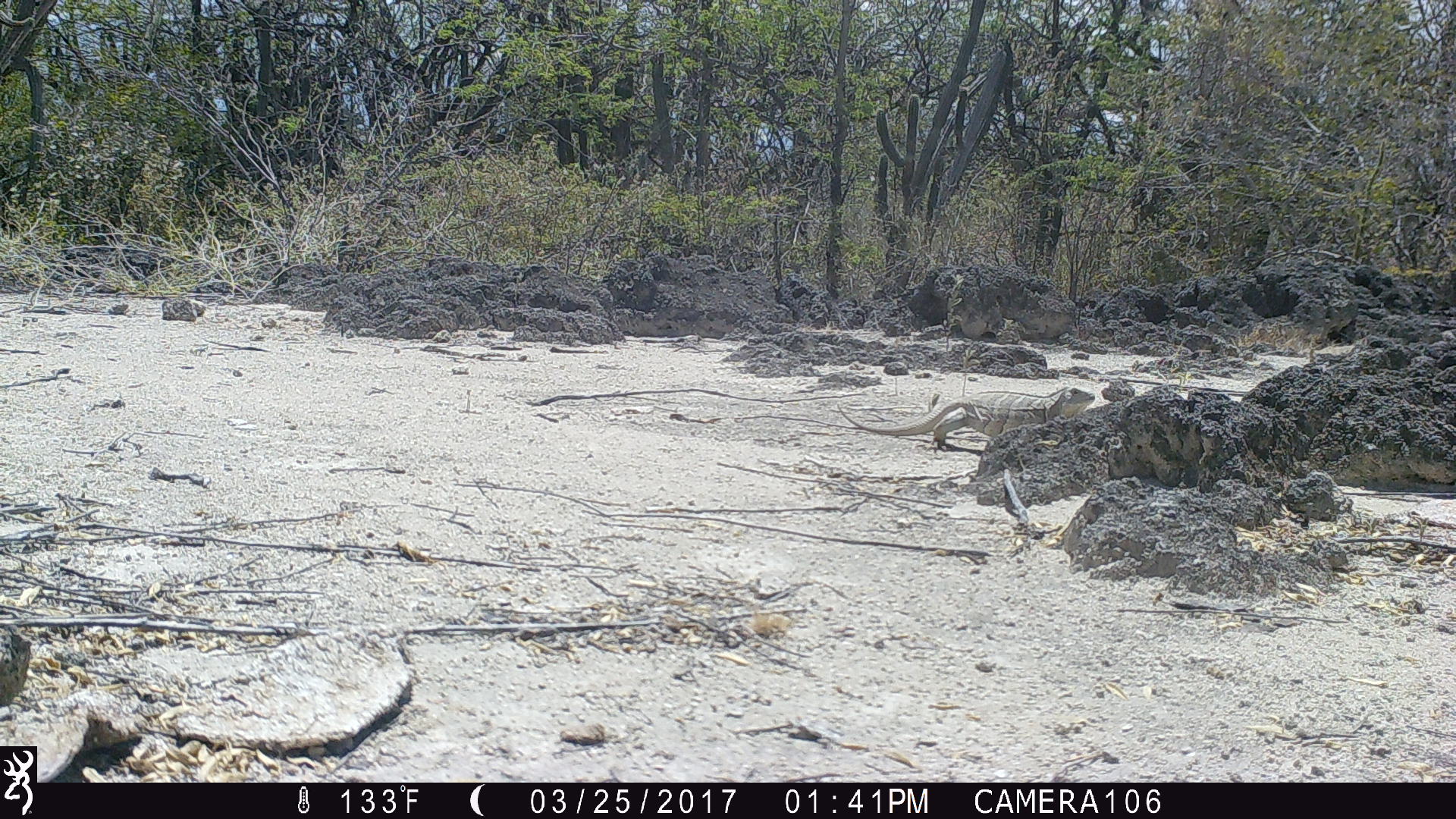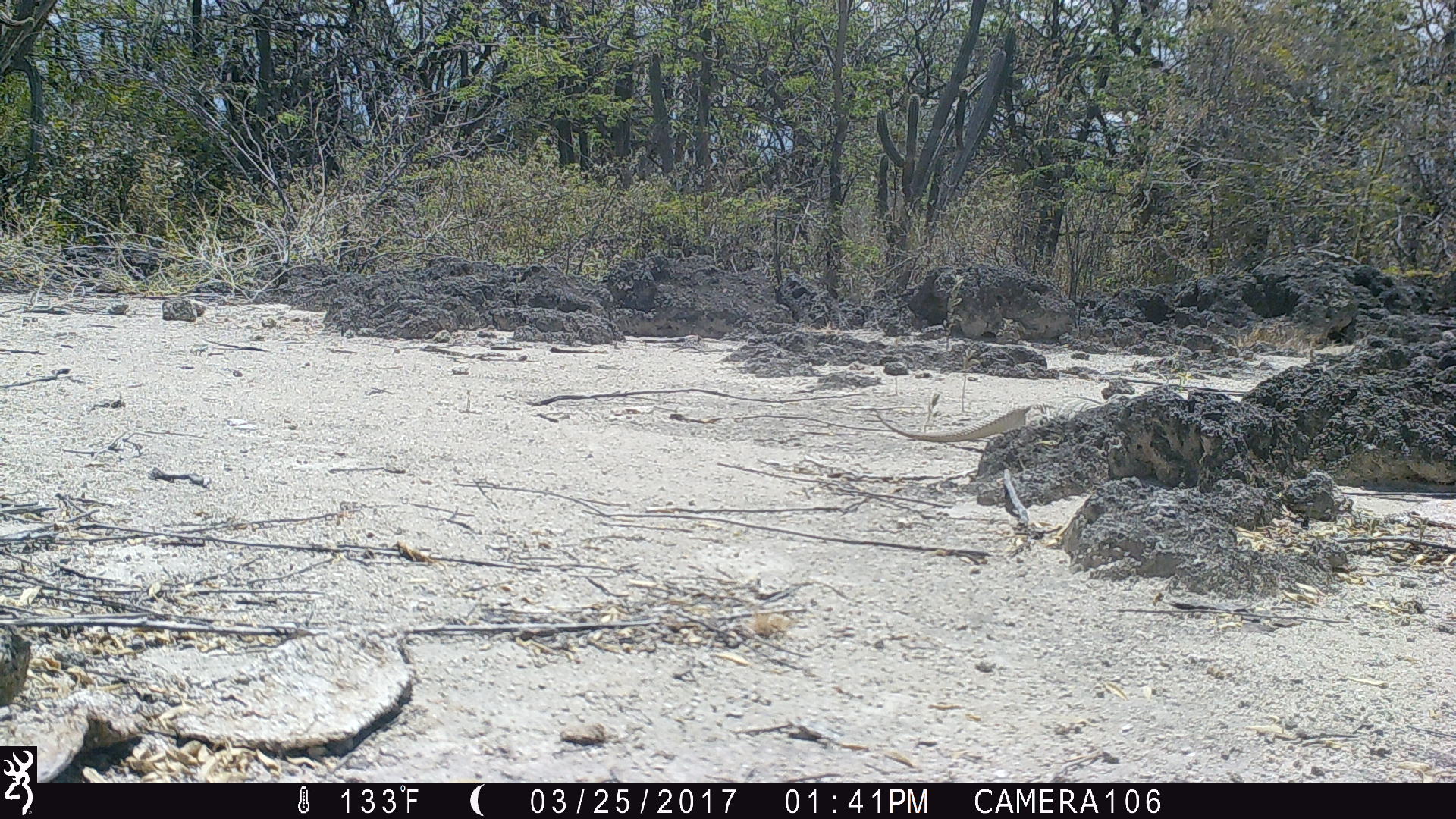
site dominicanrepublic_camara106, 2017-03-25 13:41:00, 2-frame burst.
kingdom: Animalia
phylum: Chordata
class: Reptilia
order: Squamata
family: Iguanidae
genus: Iguana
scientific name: Iguana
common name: typical iguanas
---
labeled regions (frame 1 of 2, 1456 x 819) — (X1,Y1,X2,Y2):
iguana: (840,381,1102,453)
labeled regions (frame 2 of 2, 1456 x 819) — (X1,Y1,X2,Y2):
iguana: (868,393,1123,446)